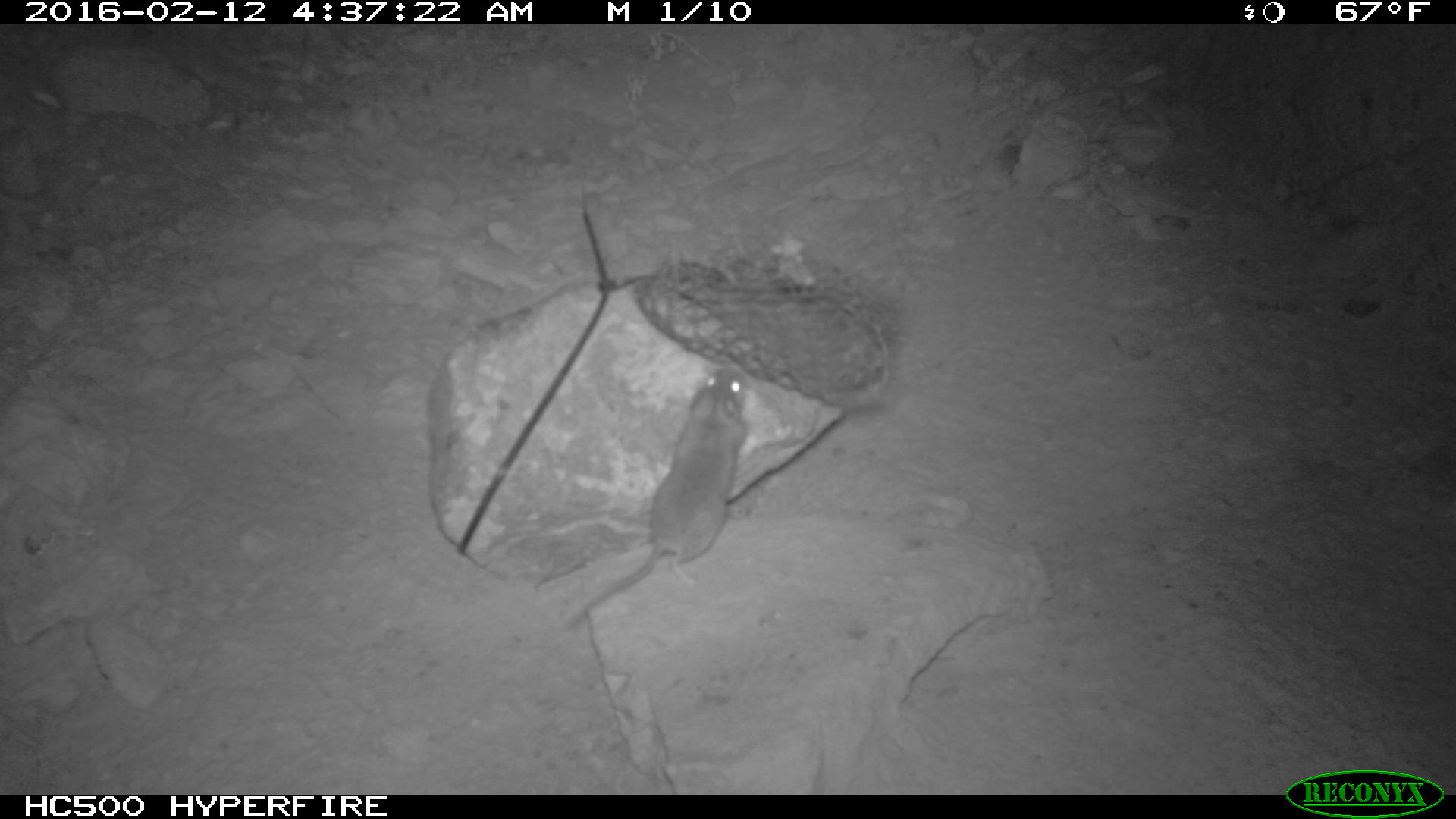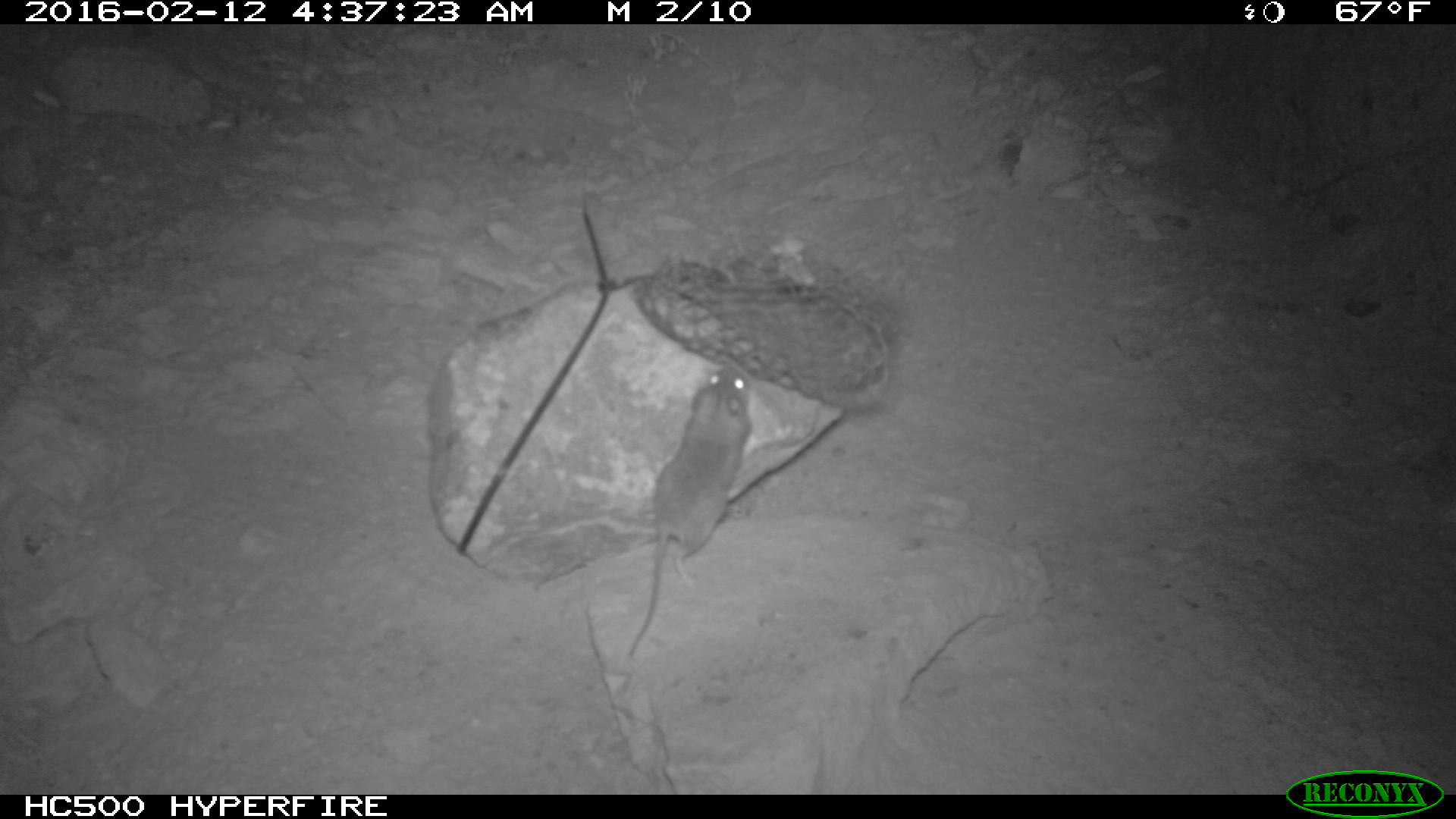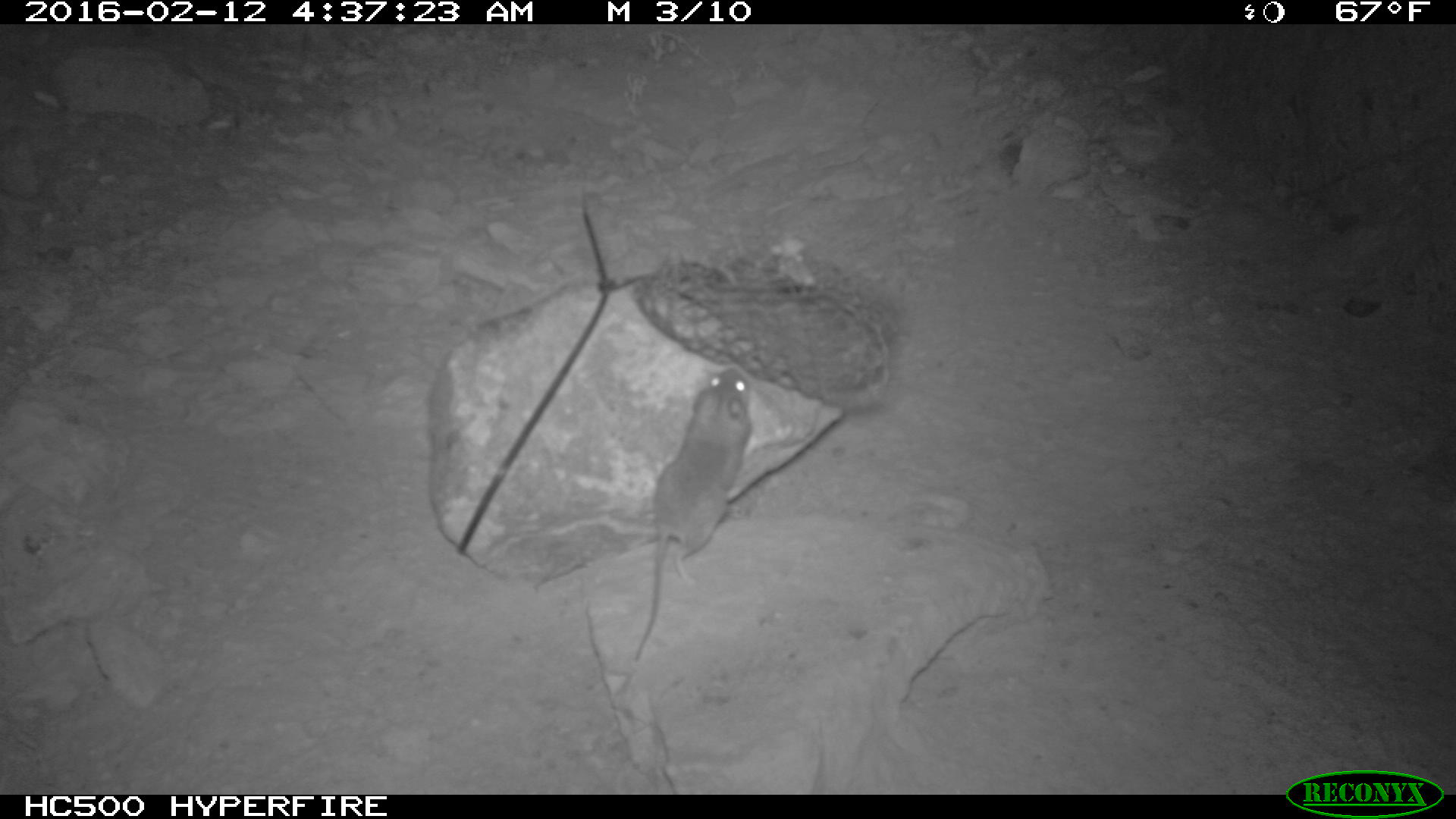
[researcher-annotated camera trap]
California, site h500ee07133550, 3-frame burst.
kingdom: Animalia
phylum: Chordata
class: Mammalia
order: Rodentia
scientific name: Rodentia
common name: rodent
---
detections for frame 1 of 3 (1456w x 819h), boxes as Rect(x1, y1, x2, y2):
rodent: Rect(559, 363, 751, 634)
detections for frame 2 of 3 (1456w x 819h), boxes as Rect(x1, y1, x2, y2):
rodent: Rect(629, 366, 752, 656)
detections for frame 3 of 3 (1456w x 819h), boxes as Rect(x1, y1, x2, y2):
rodent: Rect(631, 366, 753, 664)